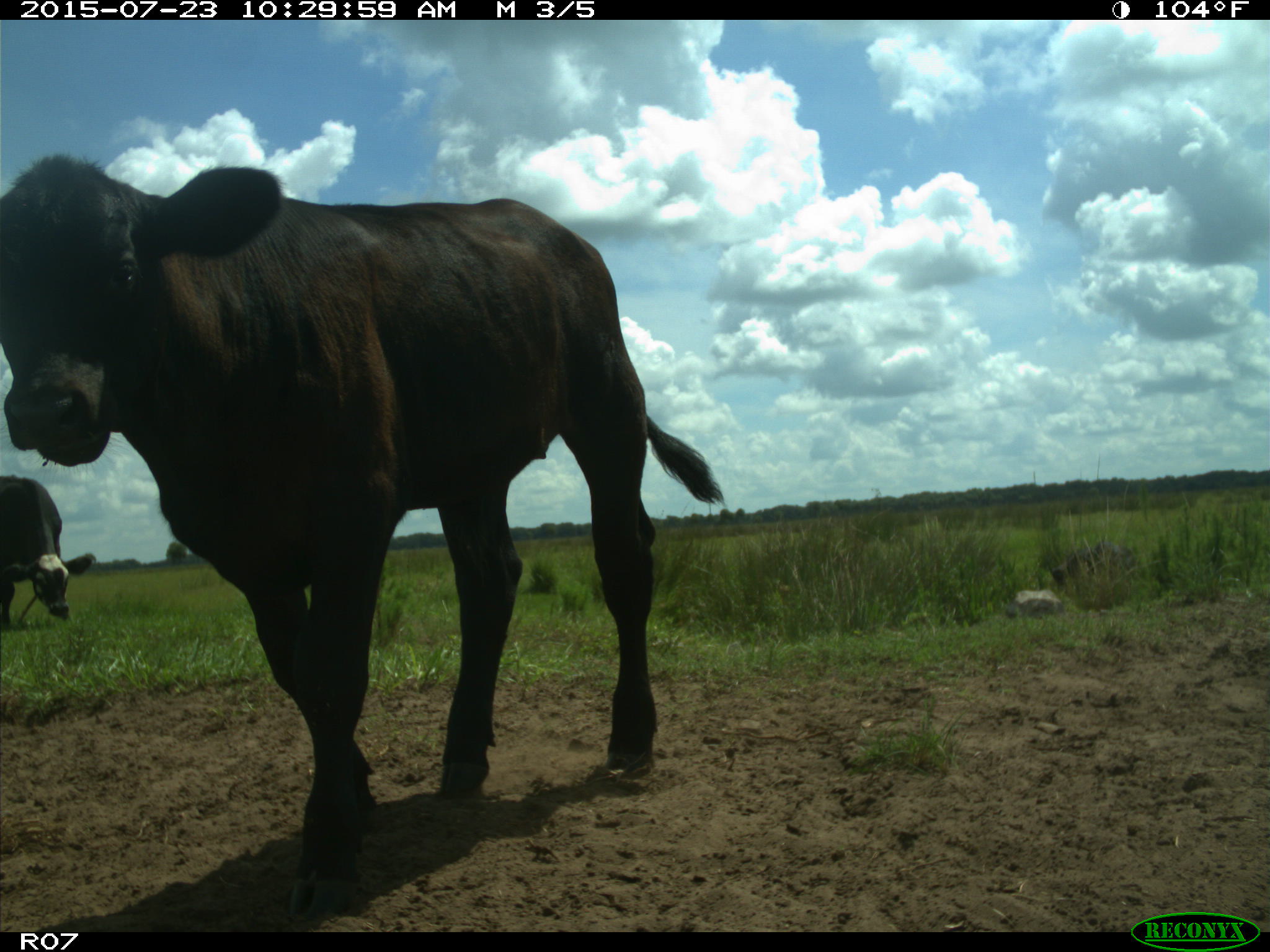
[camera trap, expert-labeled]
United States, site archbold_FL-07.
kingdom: Animalia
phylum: Chordata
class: Mammalia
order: Artiodactyla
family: Bovidae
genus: Bos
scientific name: Bos taurus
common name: domestic cow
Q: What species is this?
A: Bos taurus (domestic cow).